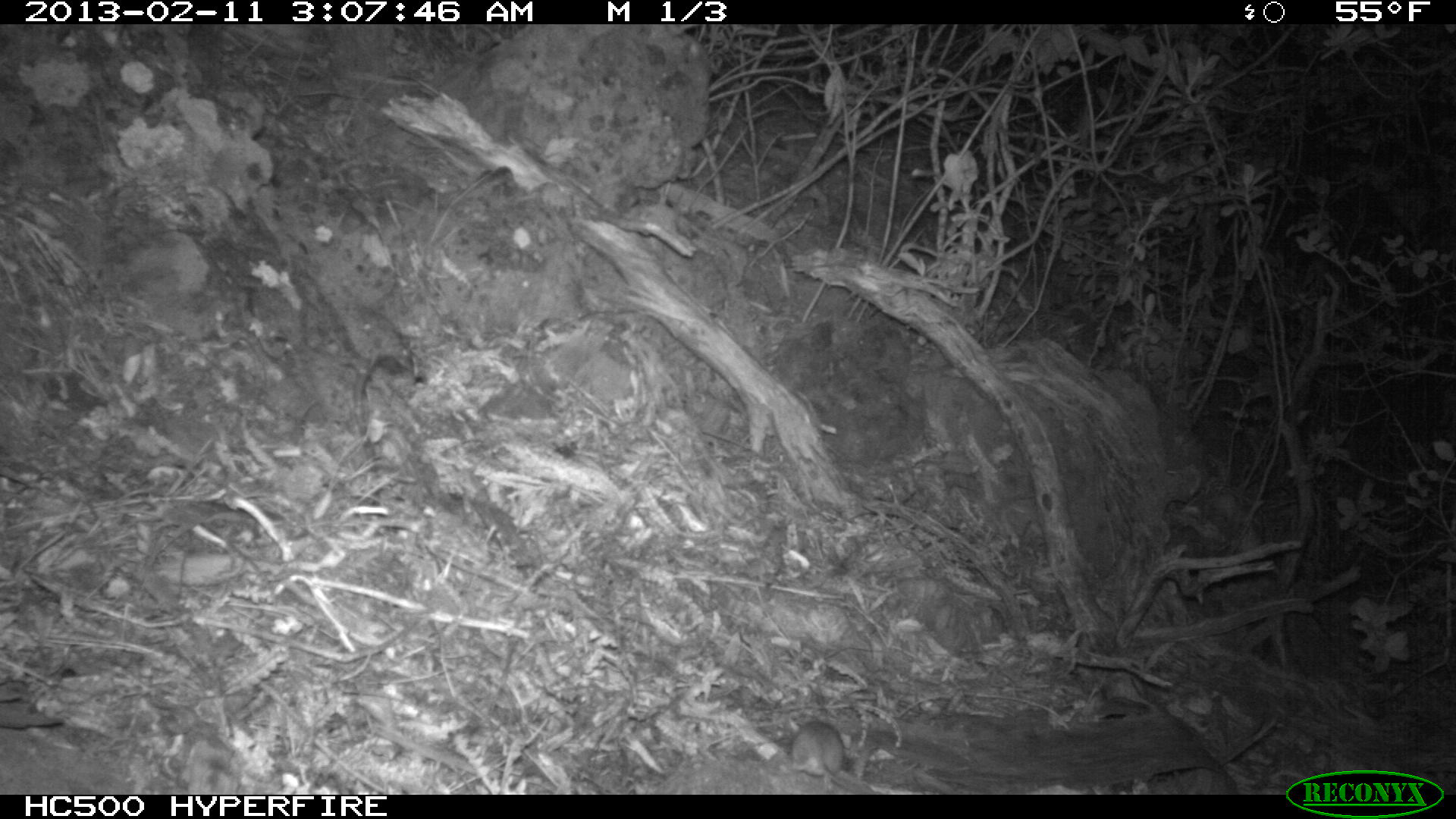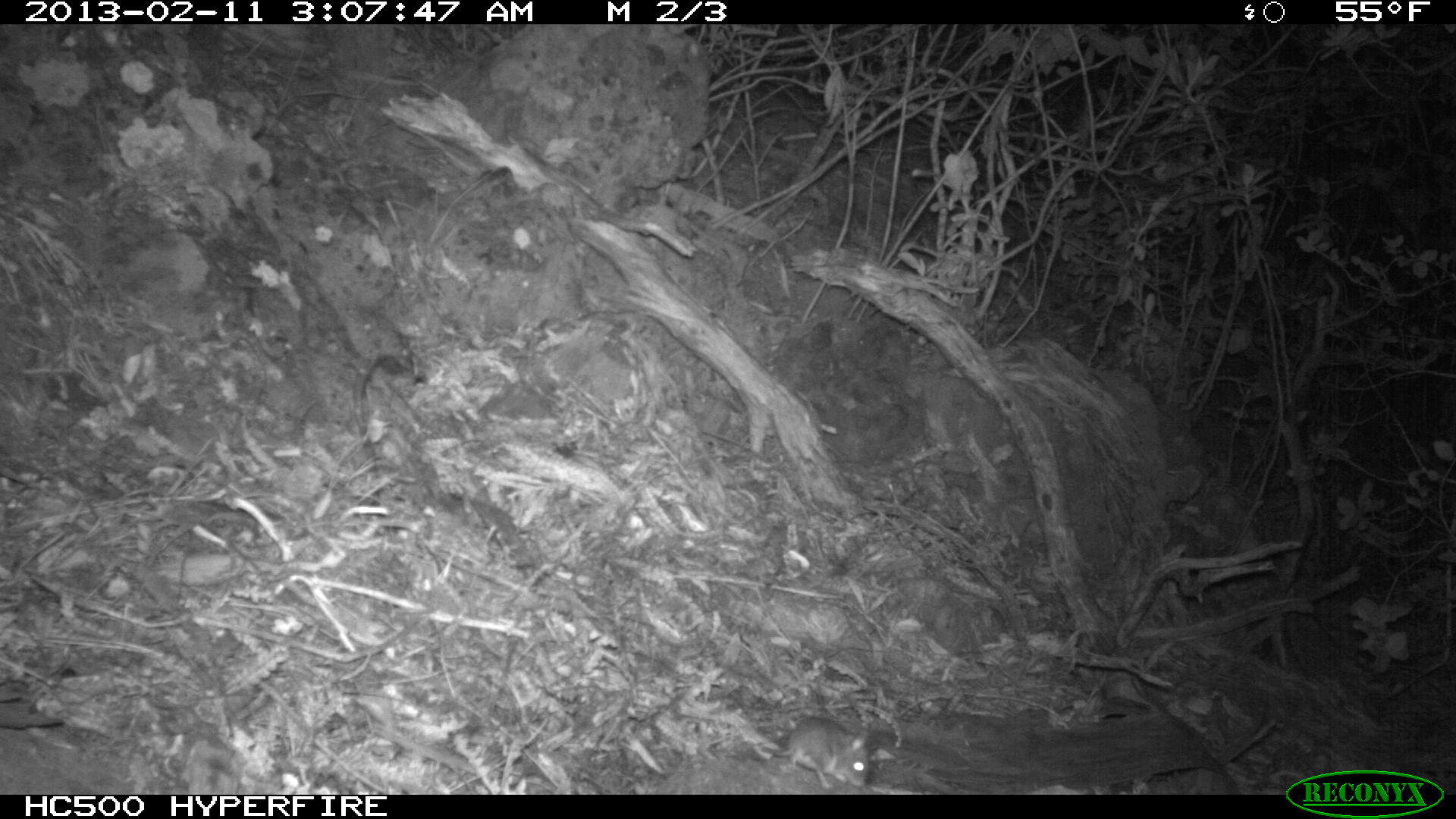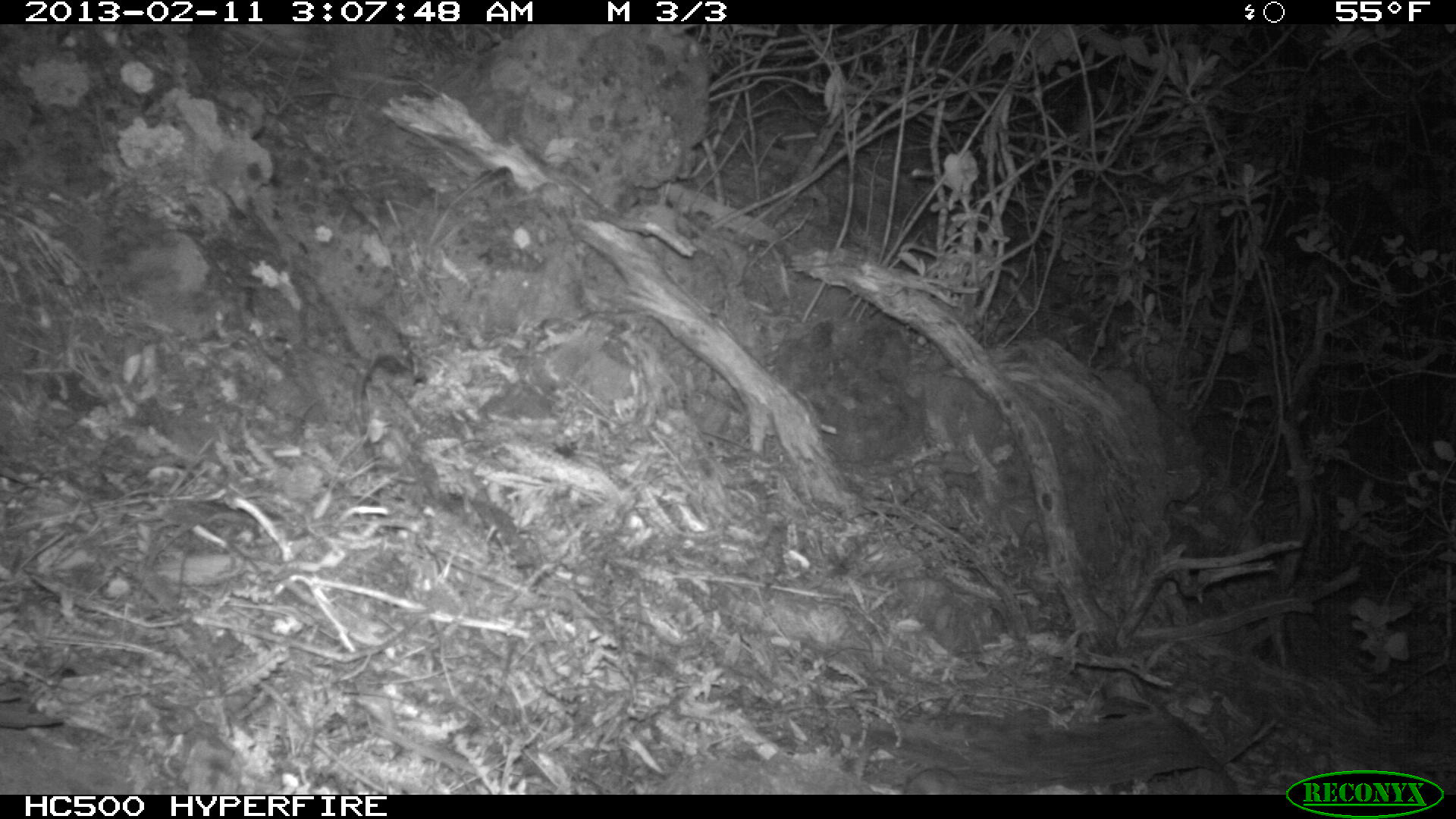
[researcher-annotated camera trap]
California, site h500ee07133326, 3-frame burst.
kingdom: Animalia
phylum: Chordata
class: Mammalia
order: Rodentia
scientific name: Rodentia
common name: rodent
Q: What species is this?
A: Rodent (Rodentia).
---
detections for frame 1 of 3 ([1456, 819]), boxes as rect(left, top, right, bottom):
rodent: rect(790, 721, 858, 794)